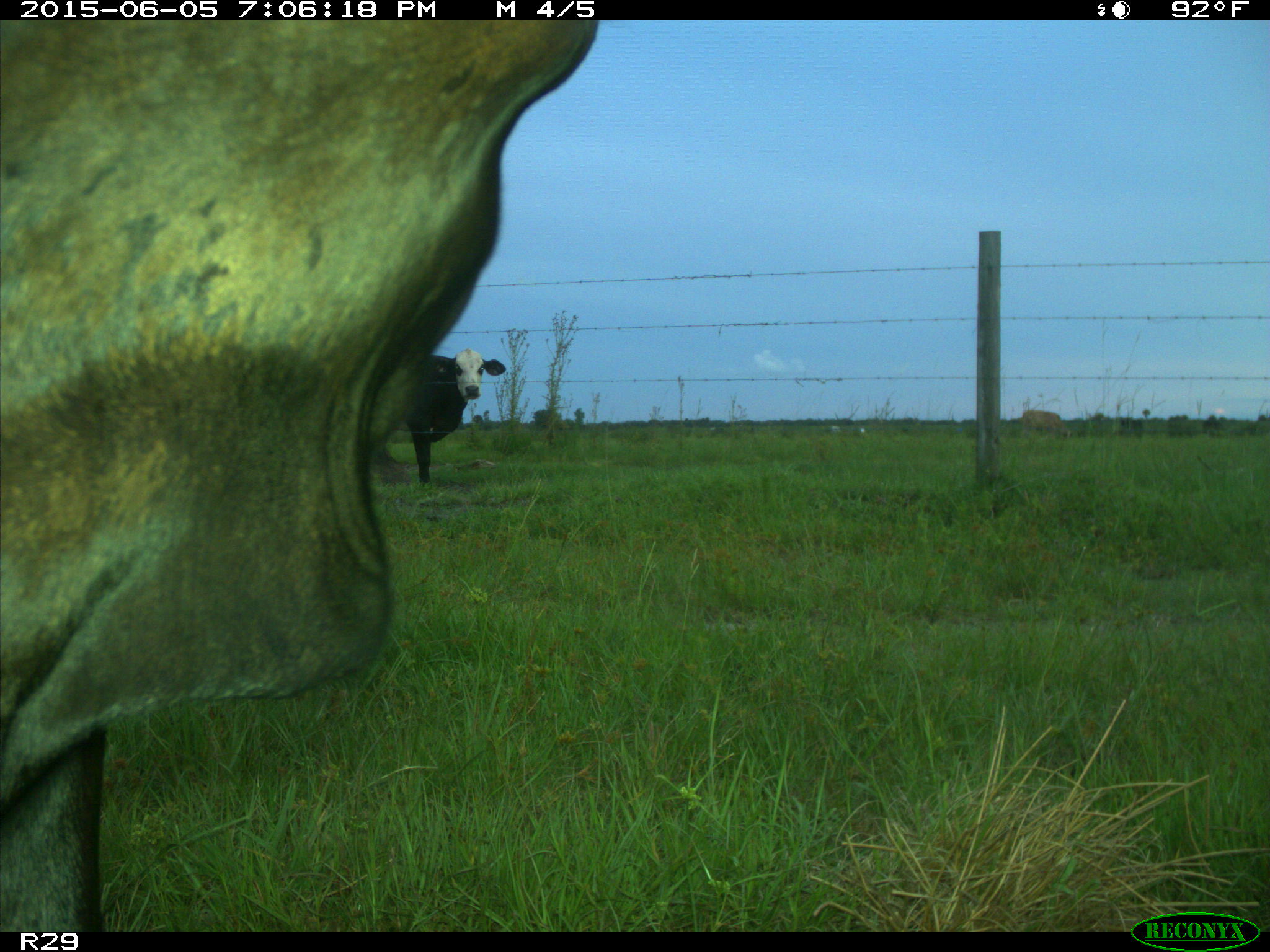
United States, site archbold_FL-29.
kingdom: Animalia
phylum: Chordata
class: Mammalia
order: Artiodactyla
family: Bovidae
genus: Bos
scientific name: Bos taurus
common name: domestic cow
Bos taurus (domestic cow).